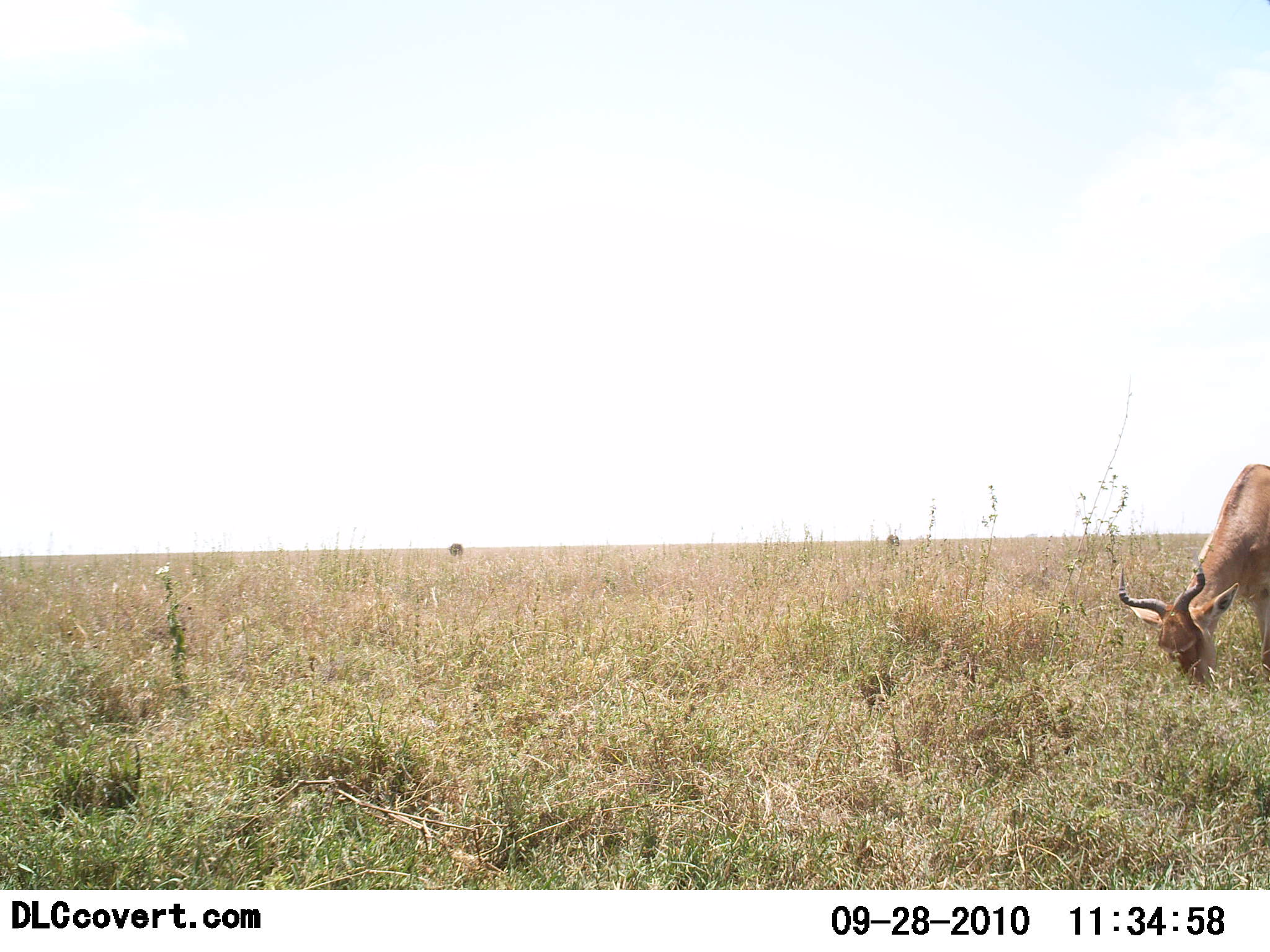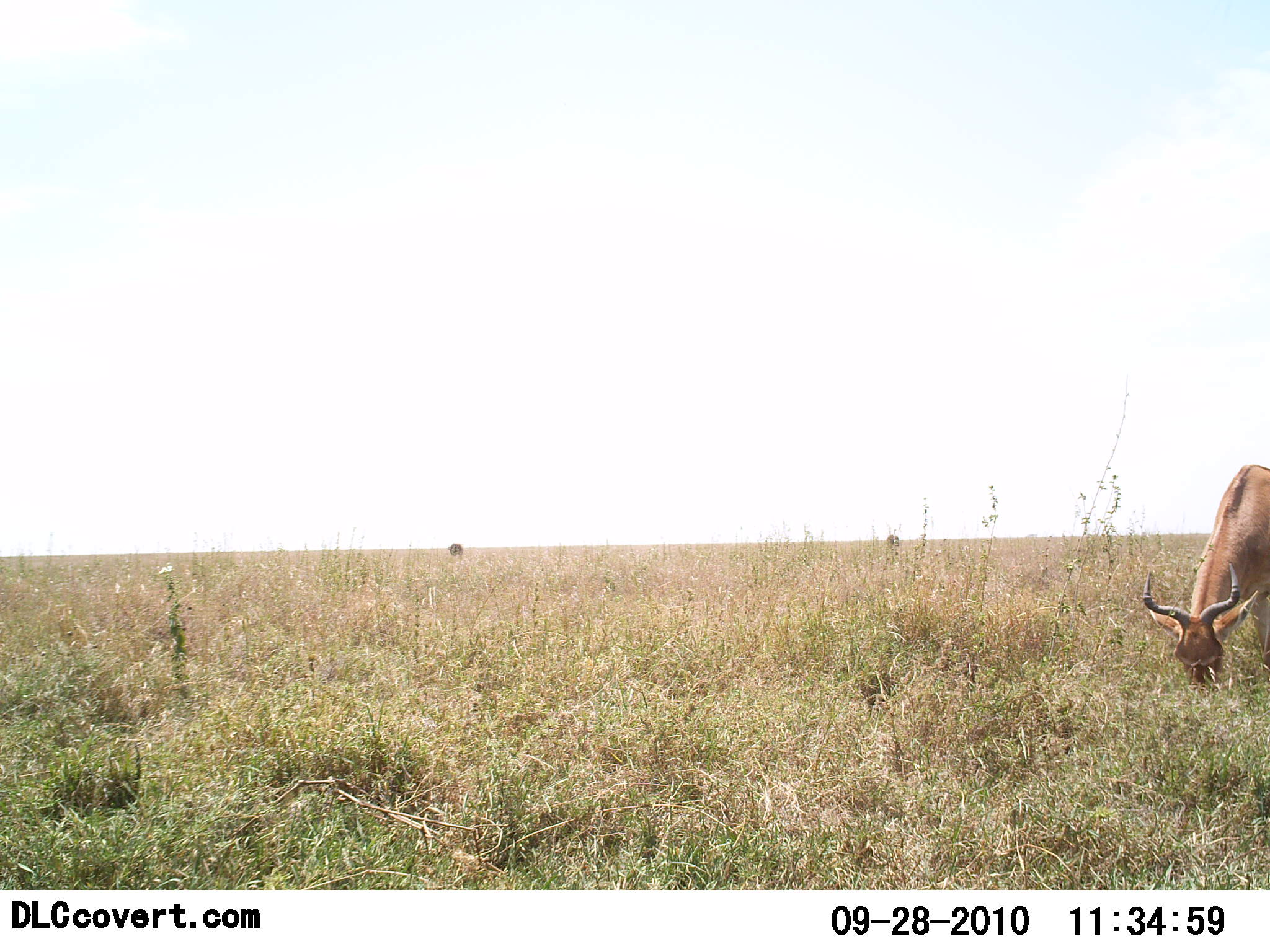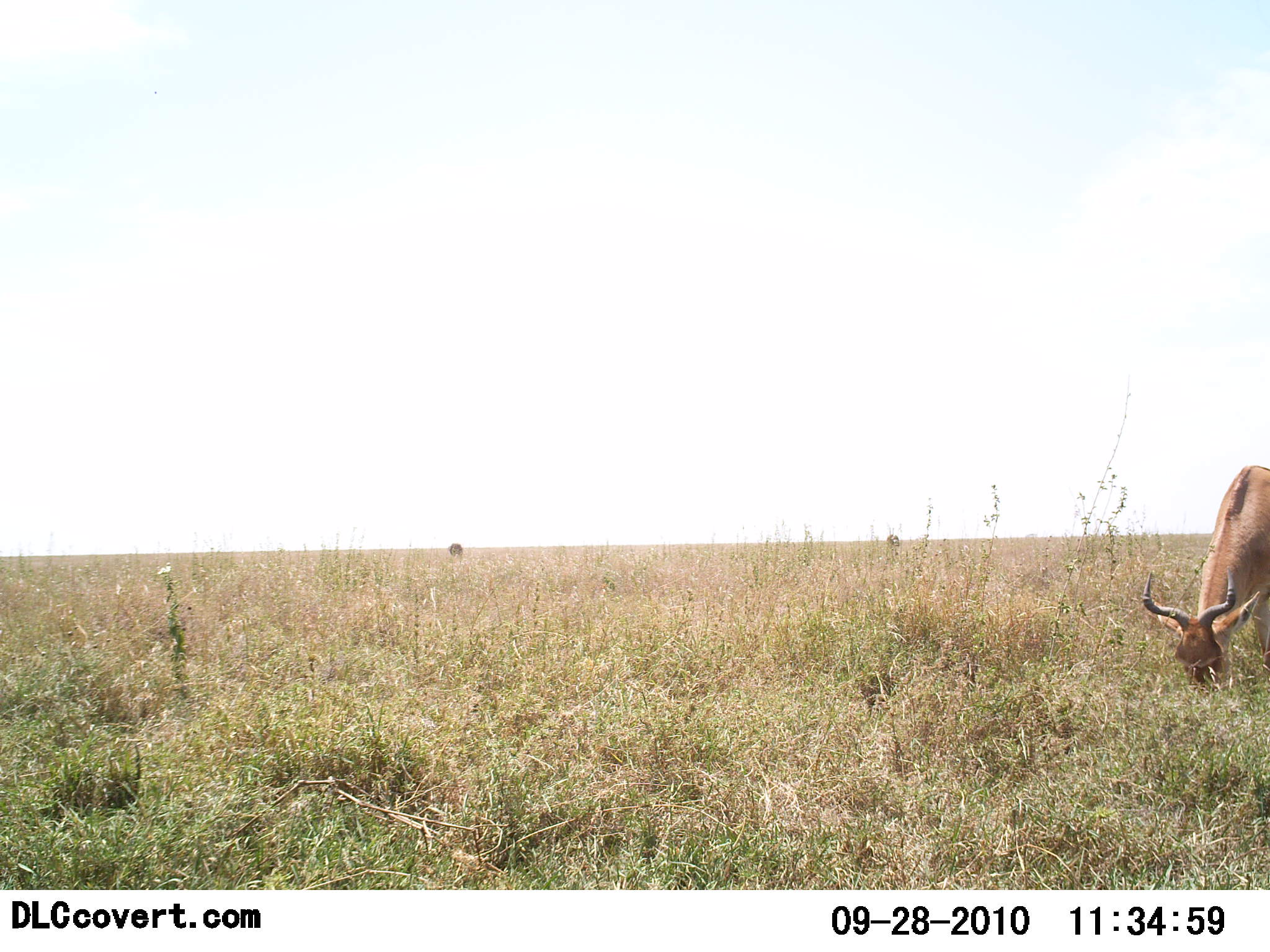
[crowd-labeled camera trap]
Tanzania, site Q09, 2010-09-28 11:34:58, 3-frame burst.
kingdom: Animalia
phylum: Chordata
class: Mammalia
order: Artiodactyla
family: Bovidae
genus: Alcelaphus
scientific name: Alcelaphus buselaphus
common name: hartebeest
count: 1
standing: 11%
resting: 0%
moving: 0%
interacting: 0%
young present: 0%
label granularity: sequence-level